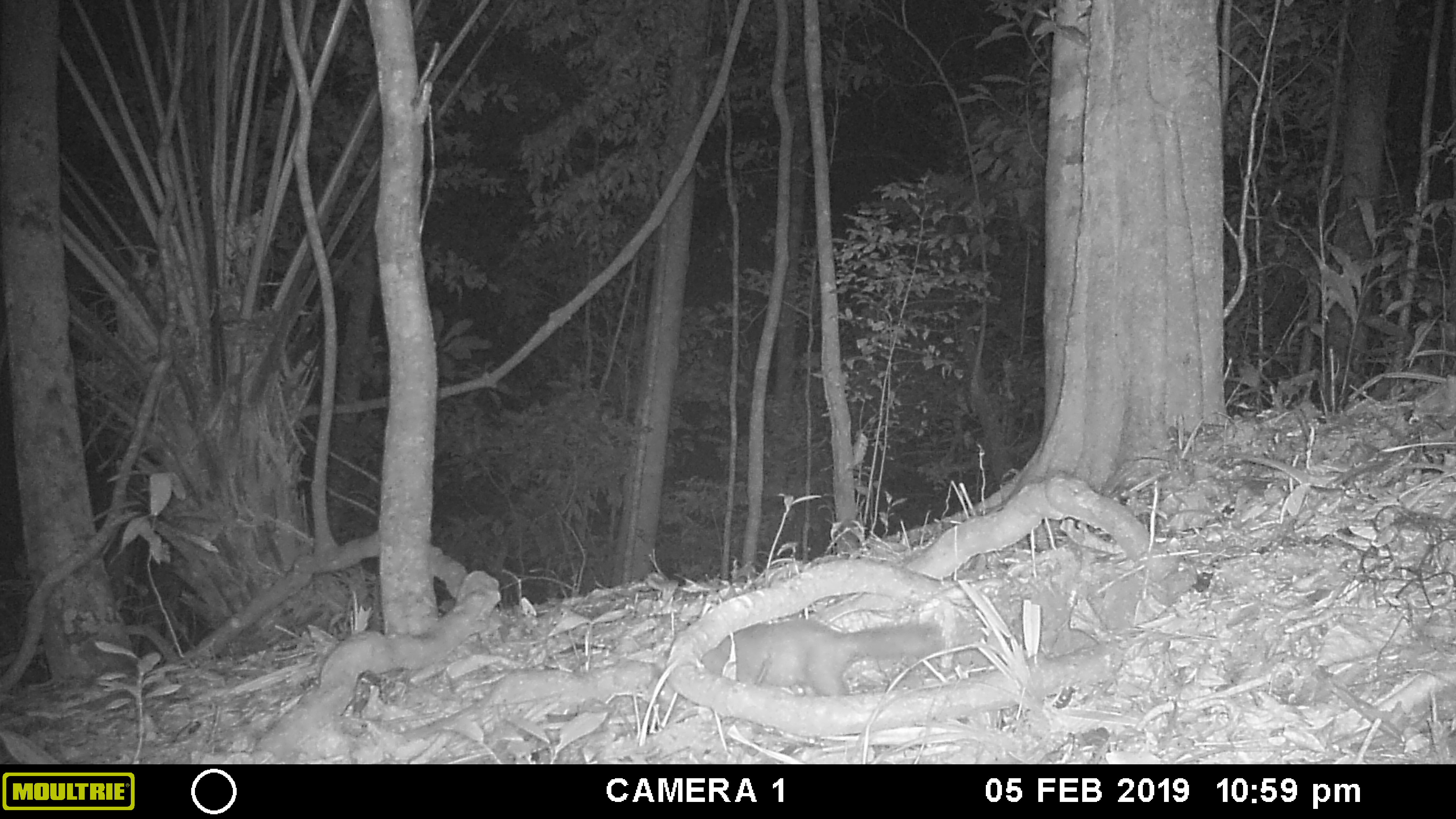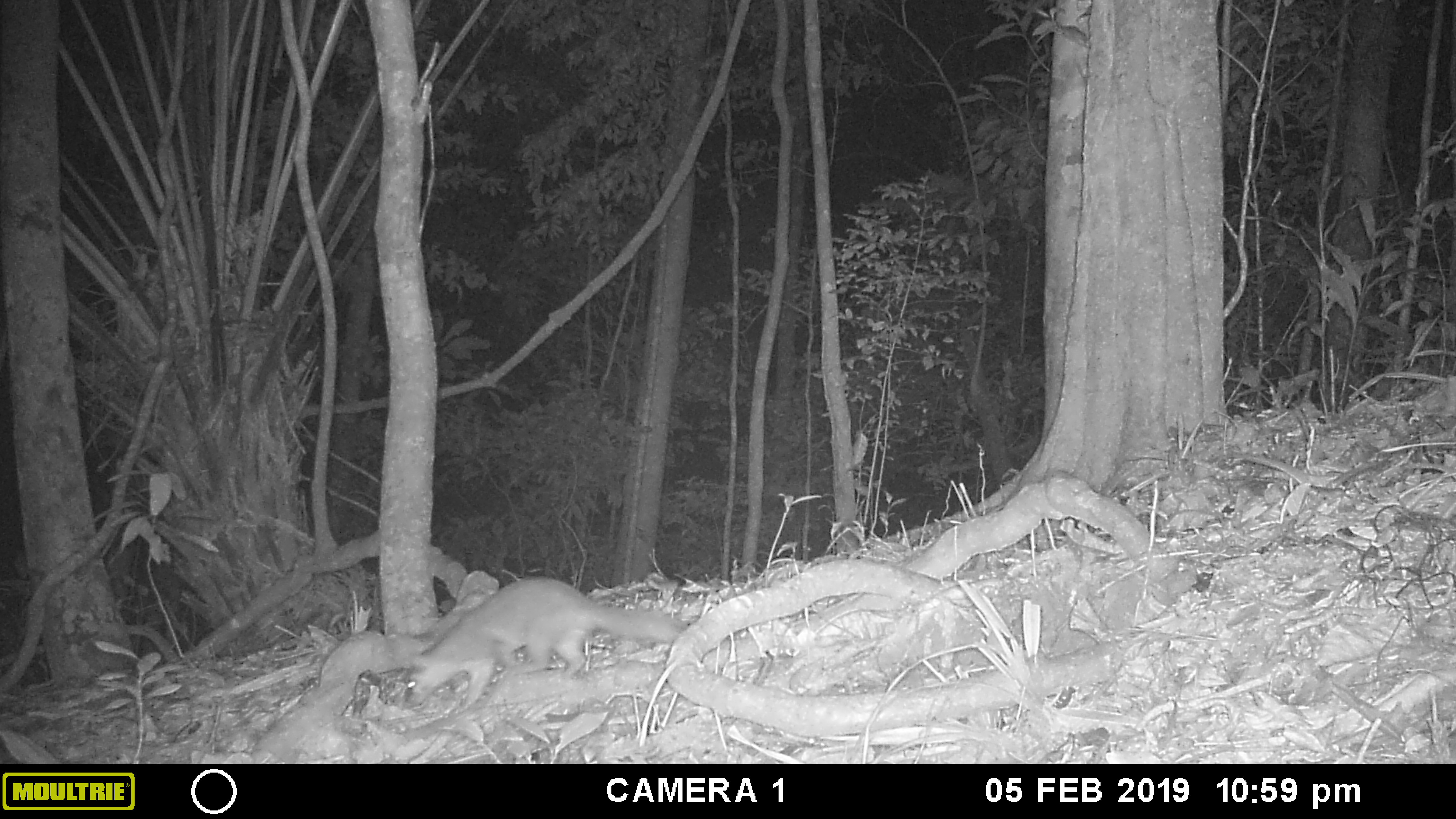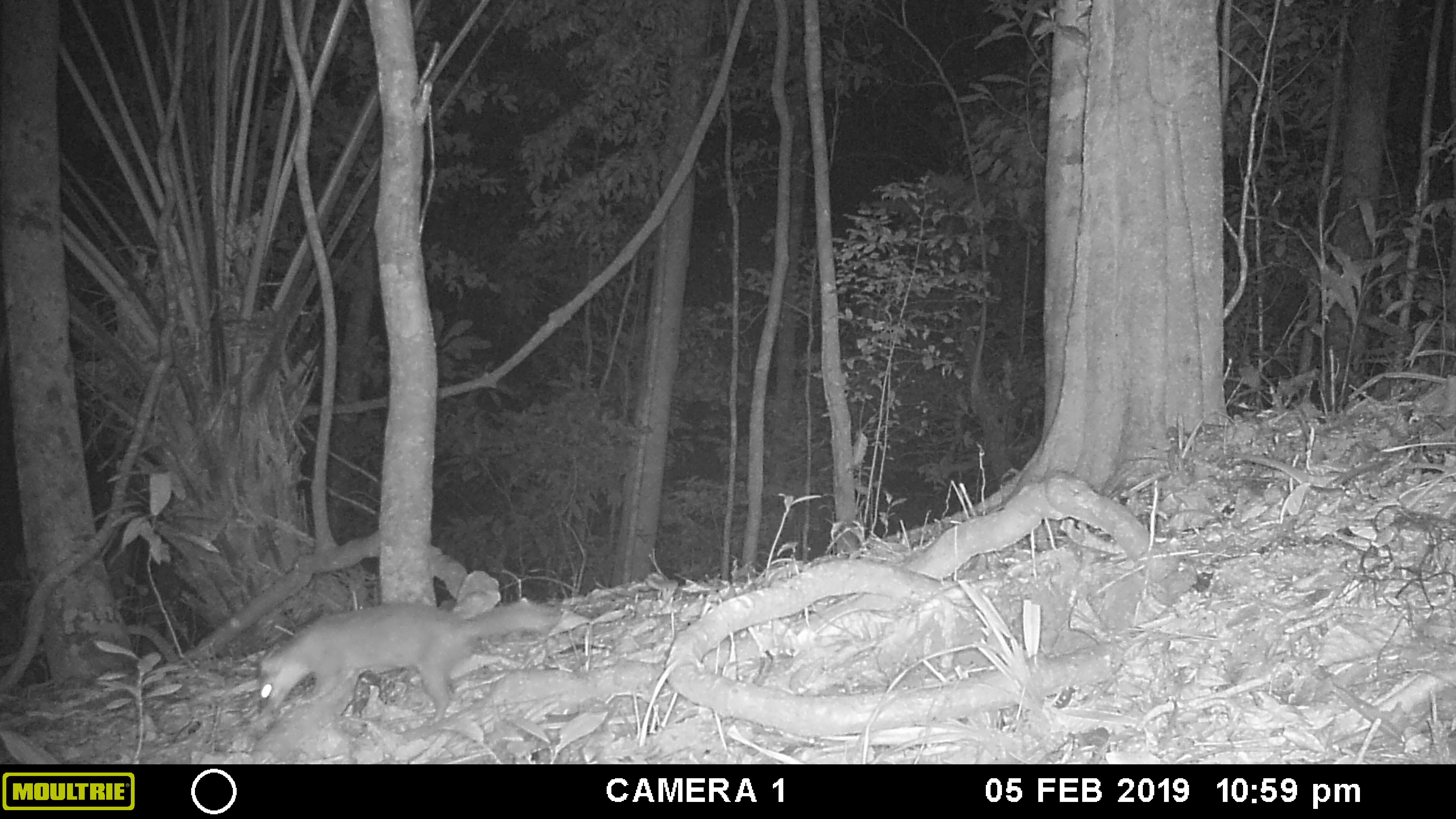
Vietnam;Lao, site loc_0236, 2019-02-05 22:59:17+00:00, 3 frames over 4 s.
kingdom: Animalia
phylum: Chordata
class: Mammalia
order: Carnivora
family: Mustelidae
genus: Melogale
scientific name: Melogale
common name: ferret badger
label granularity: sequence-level